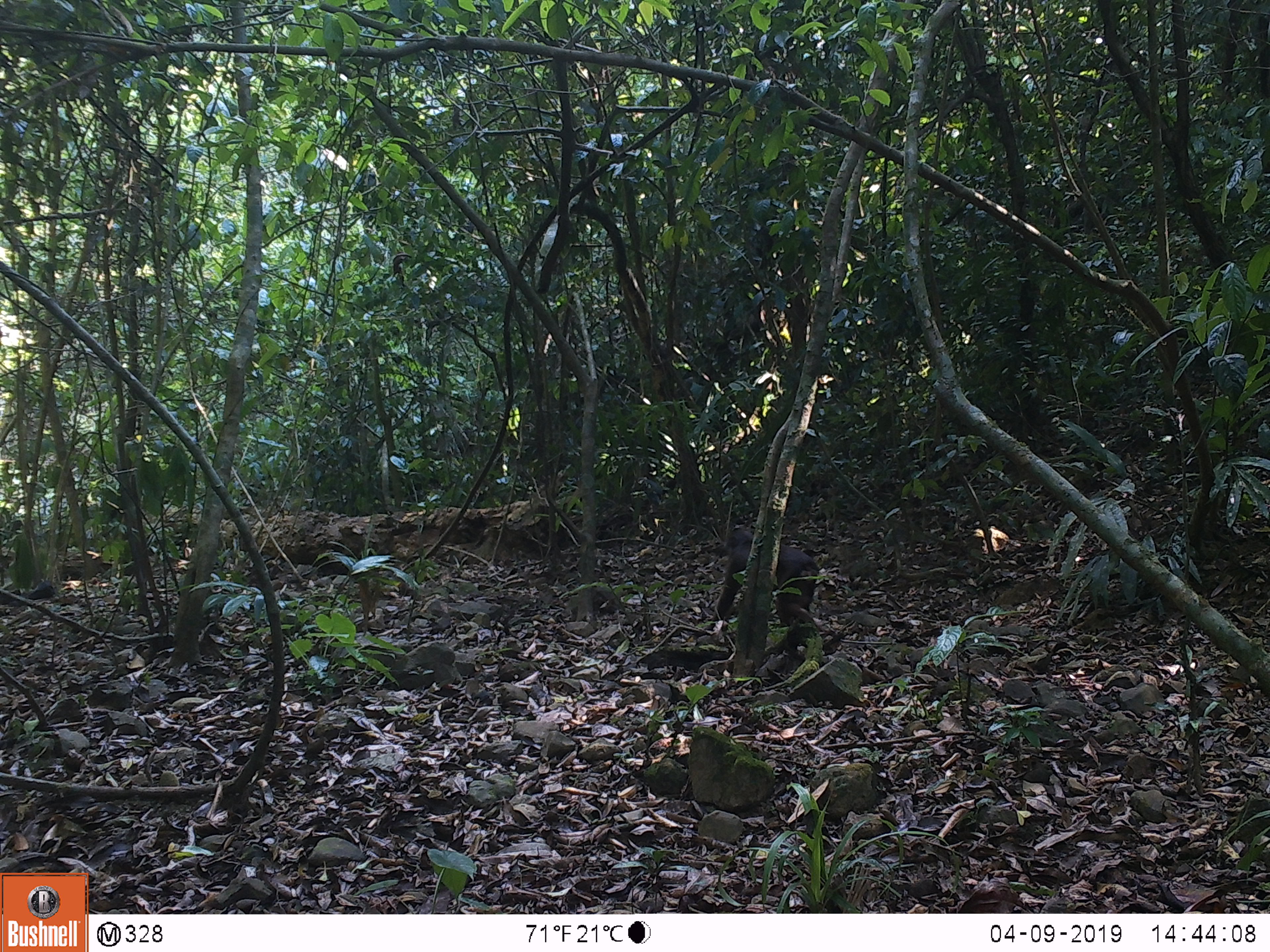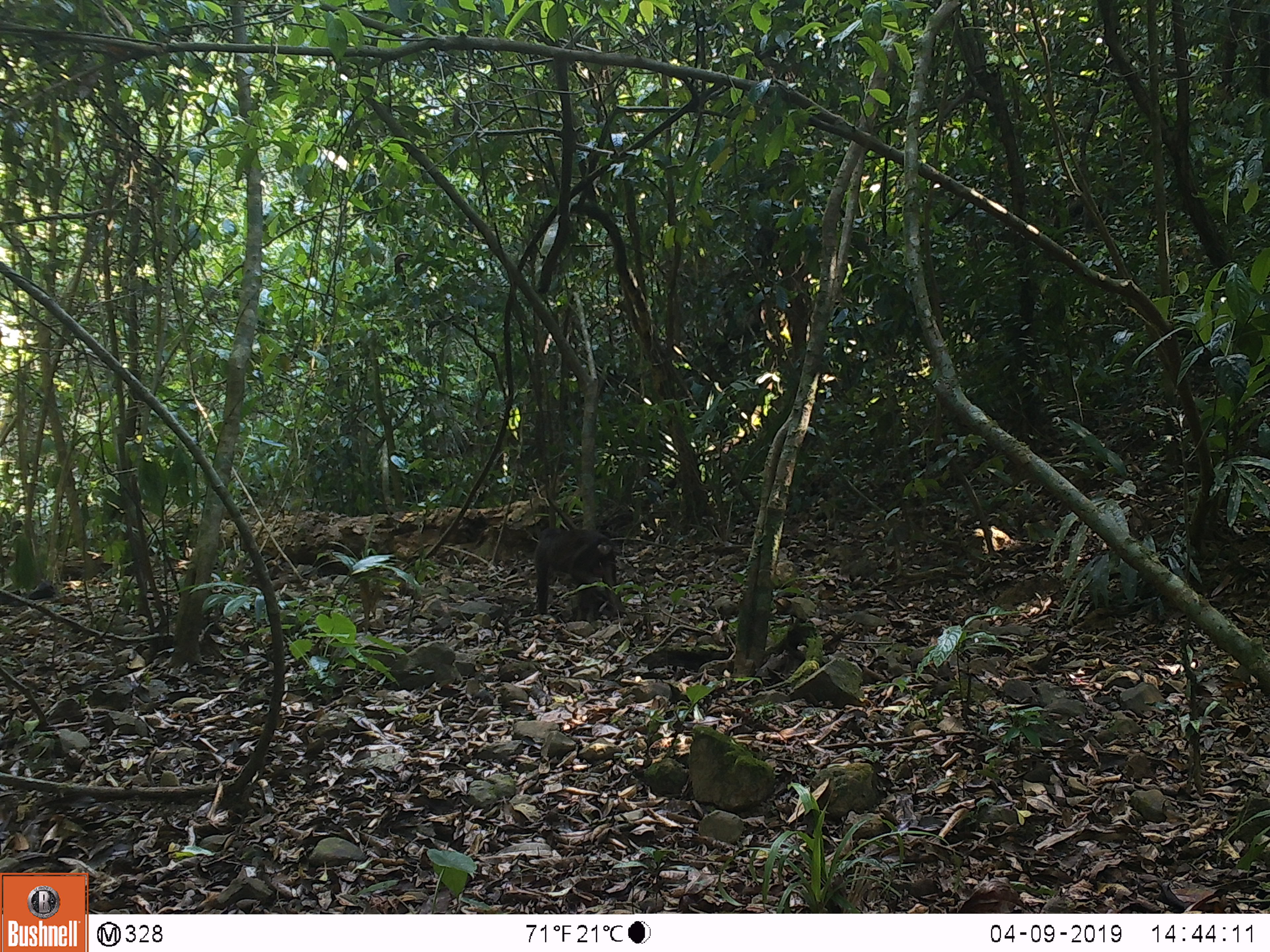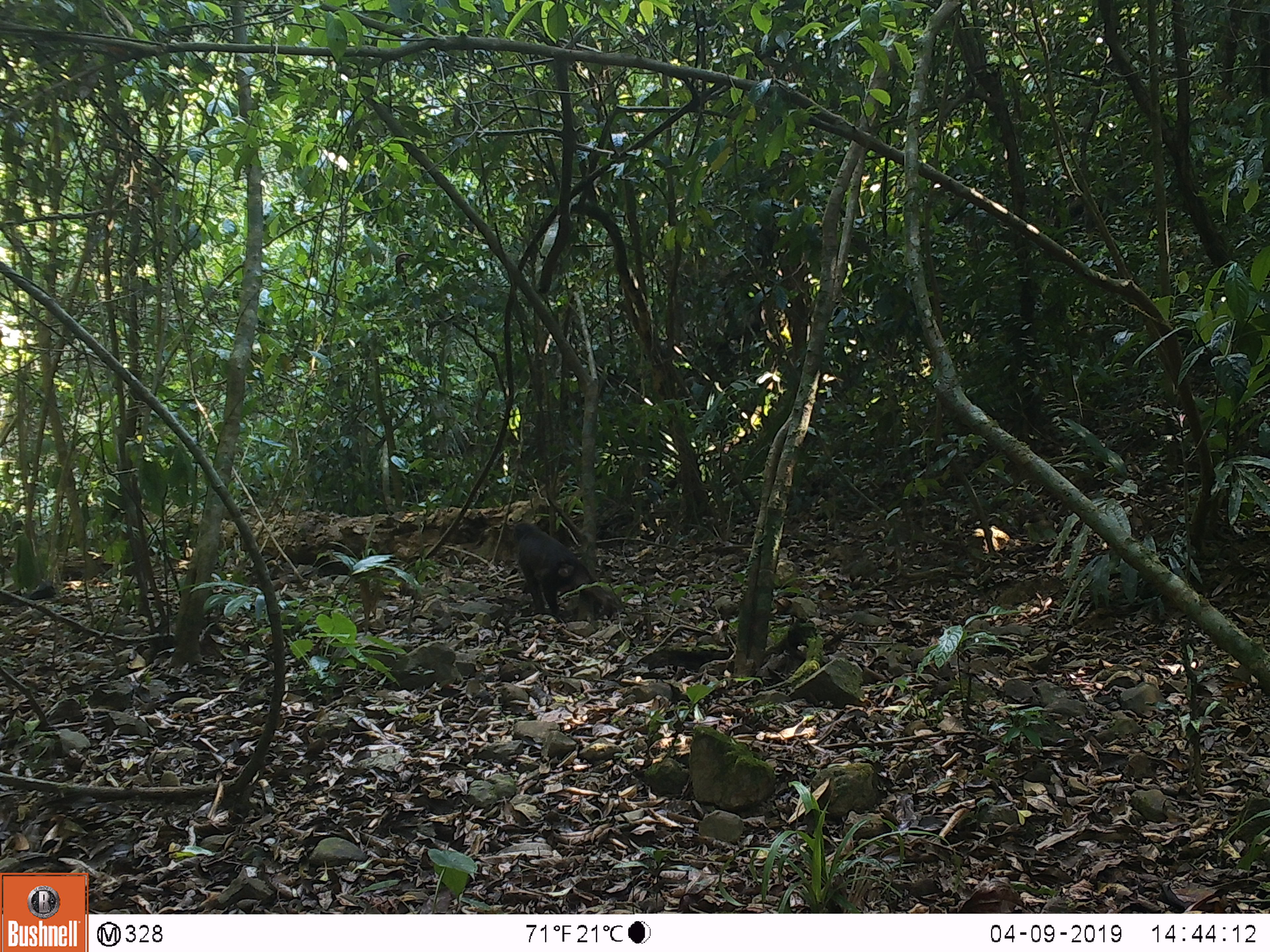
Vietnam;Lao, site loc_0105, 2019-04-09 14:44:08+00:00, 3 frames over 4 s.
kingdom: Animalia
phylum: Chordata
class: Mammalia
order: Primates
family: Cercopithecidae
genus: Macaca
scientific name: Macaca arctoides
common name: stump-tailed macaque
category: stump tailed macaque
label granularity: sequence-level